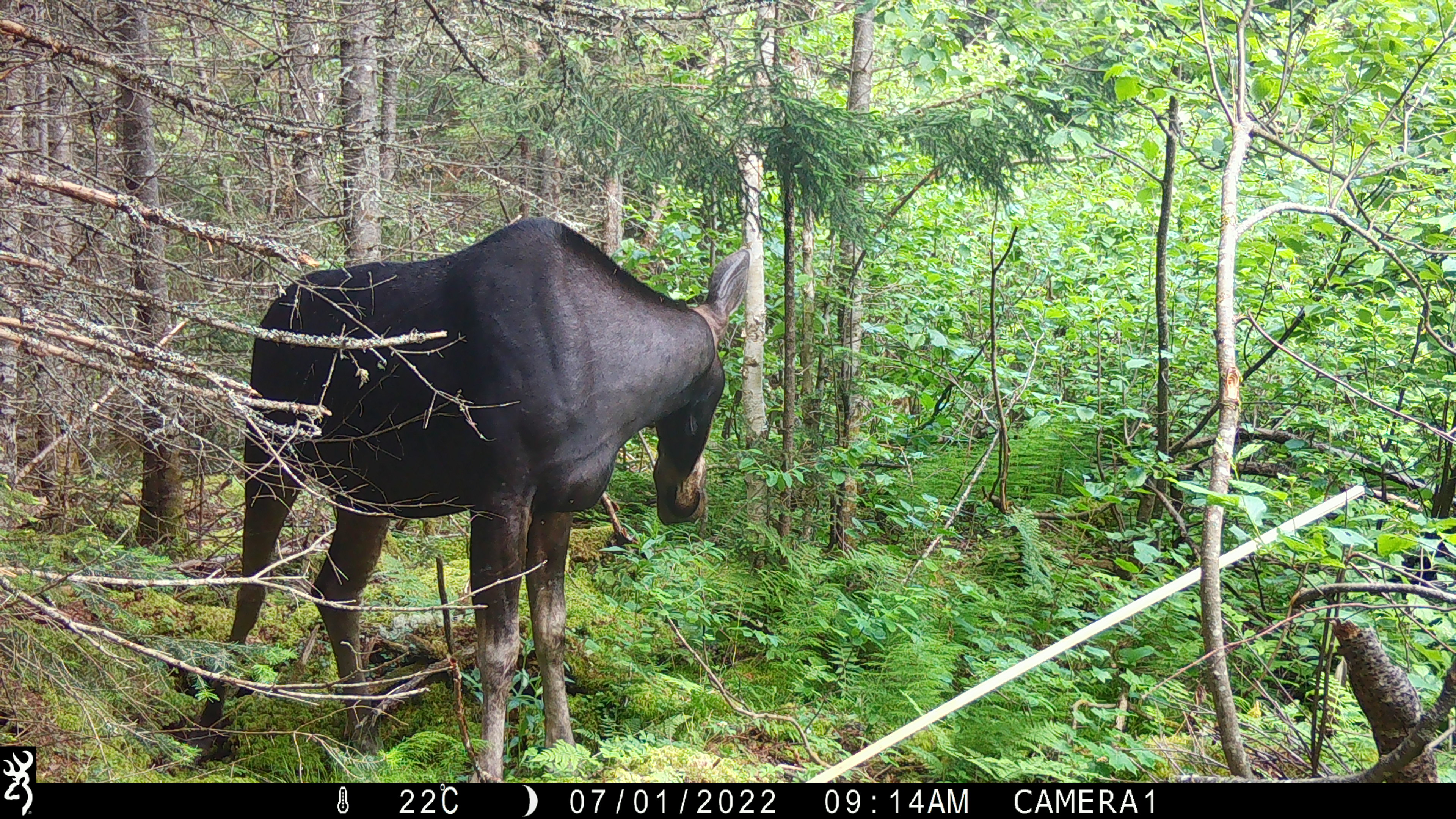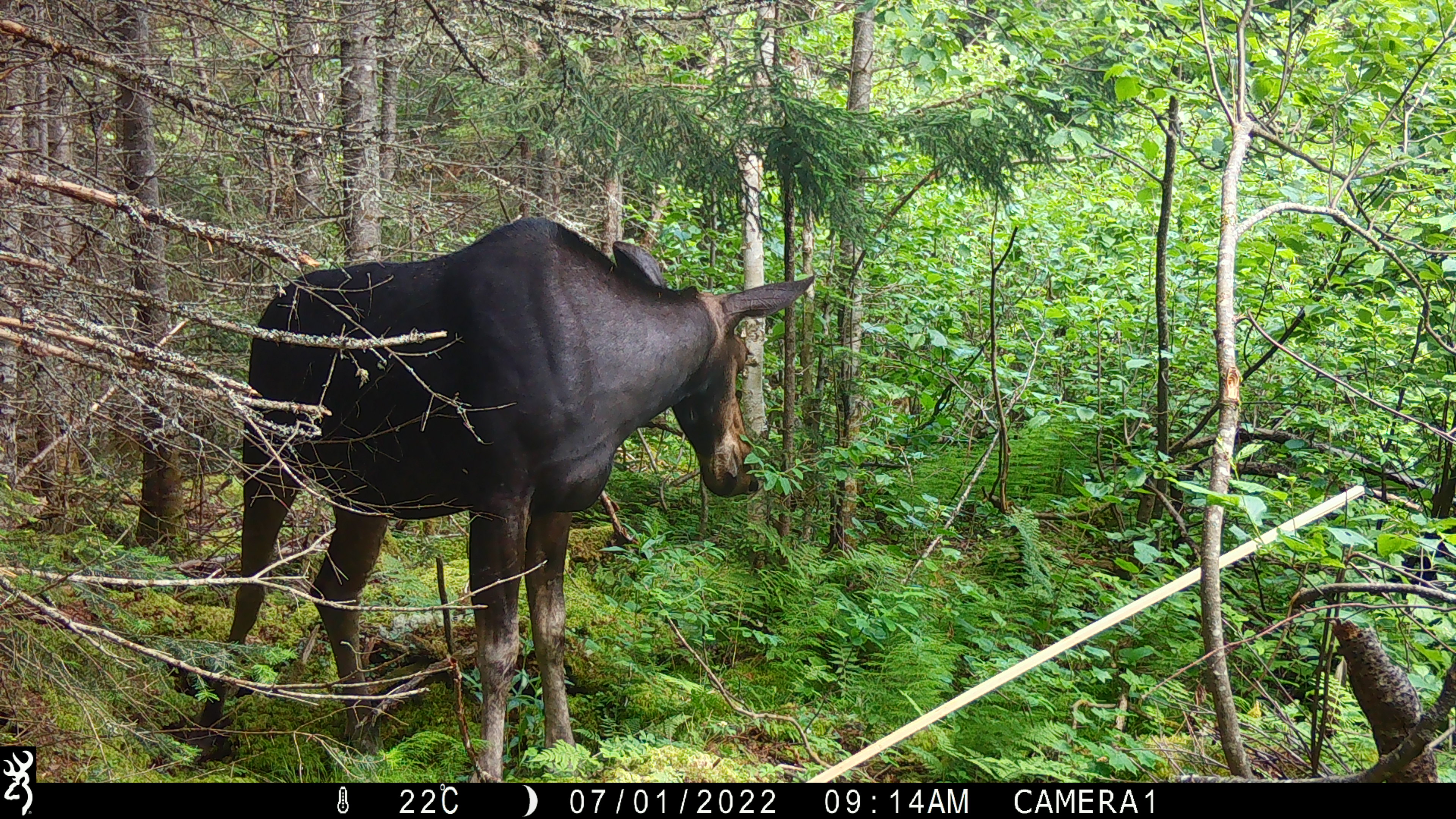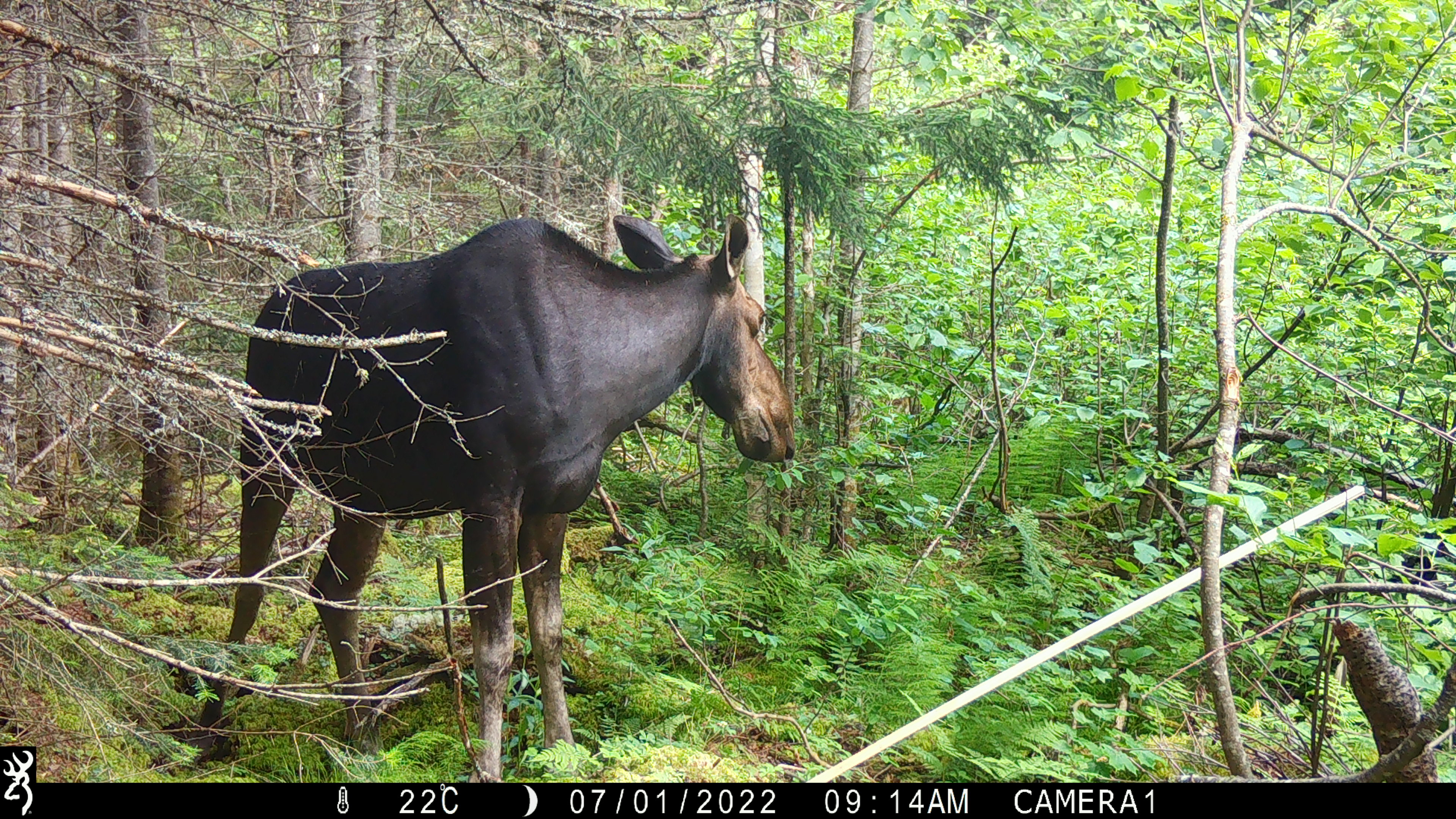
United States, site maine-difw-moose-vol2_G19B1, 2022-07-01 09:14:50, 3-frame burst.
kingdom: Animalia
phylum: Chordata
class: Mammalia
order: Artiodactyla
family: Cervidae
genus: Alces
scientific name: Alces alces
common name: moose